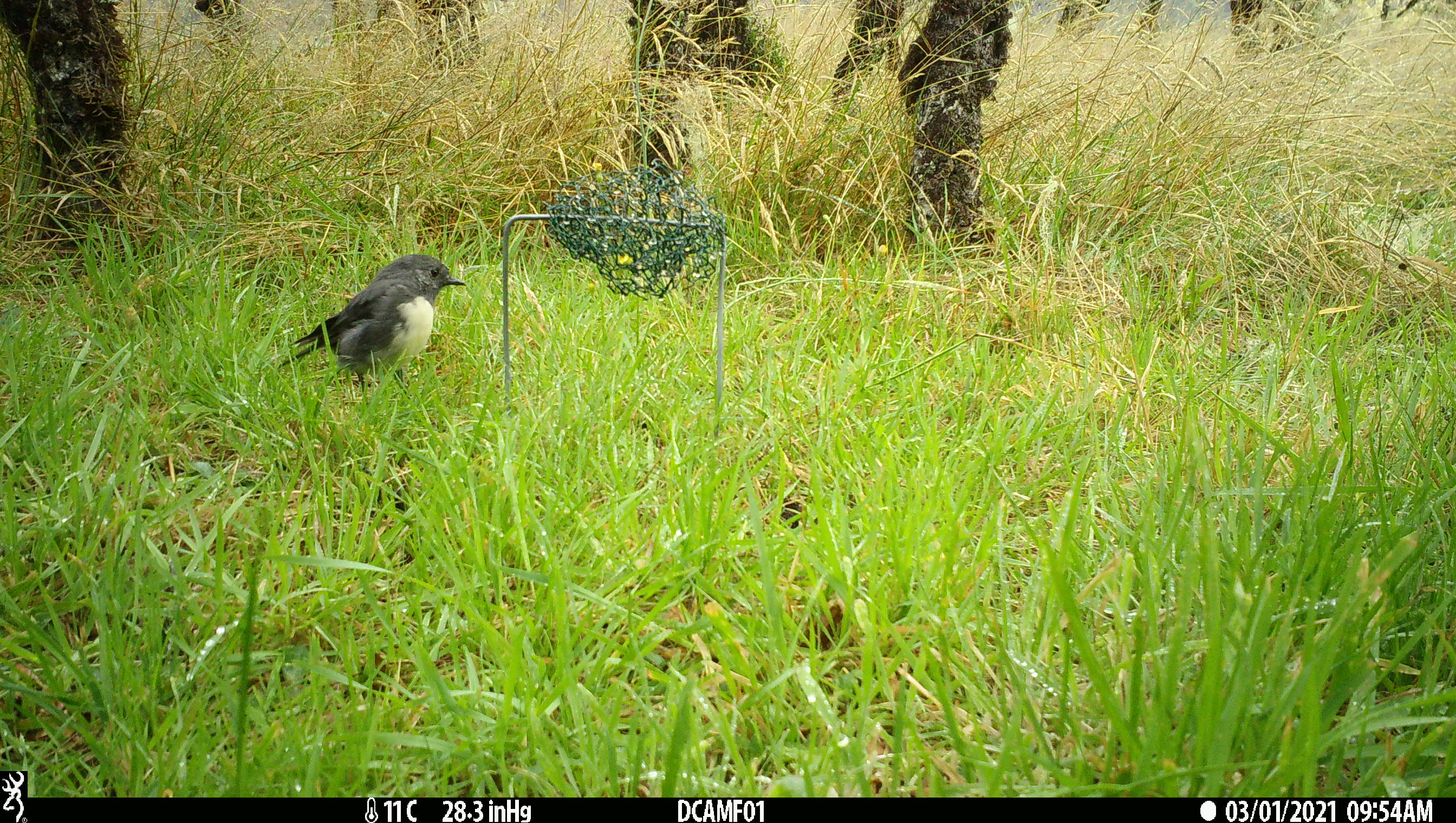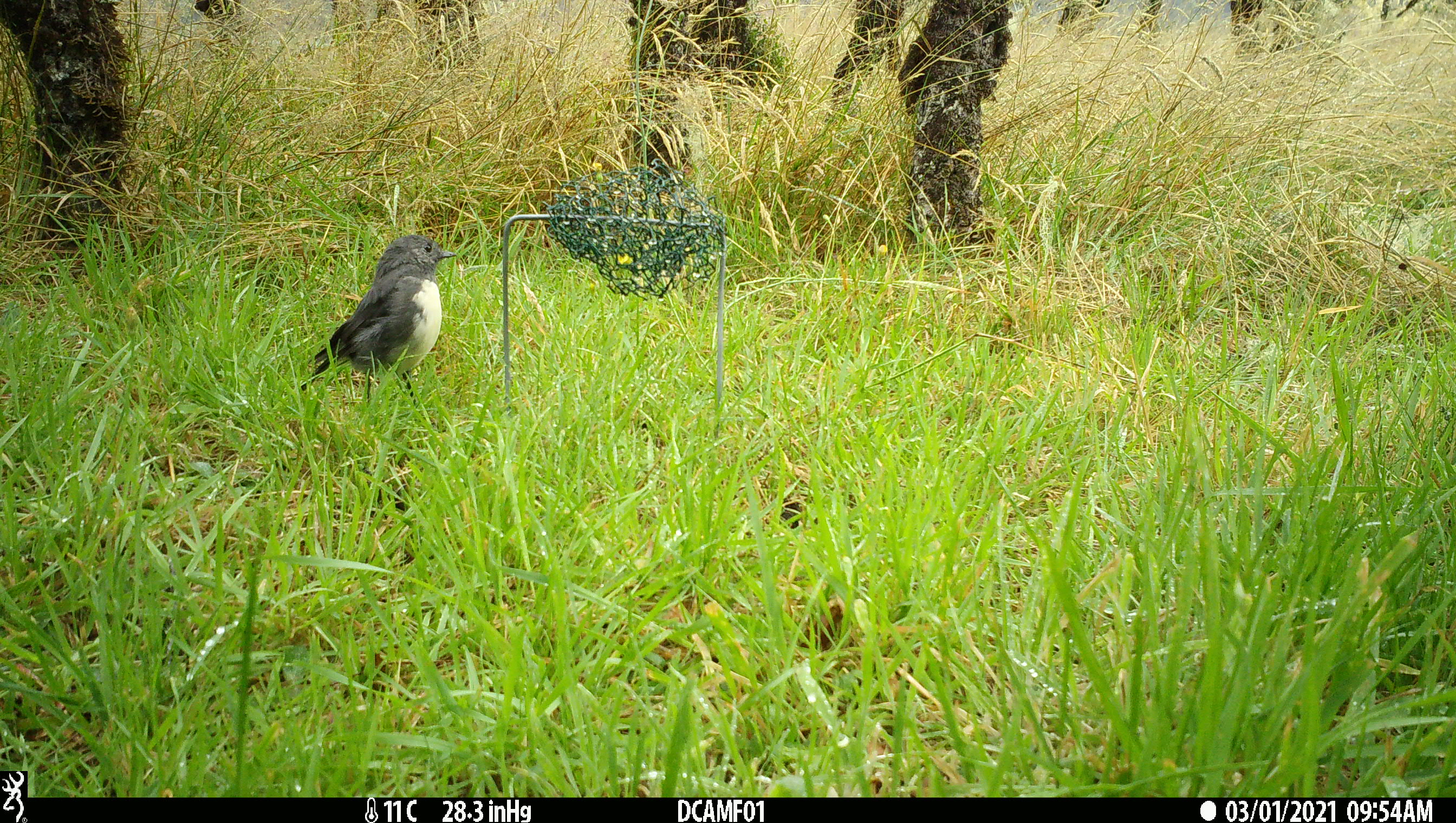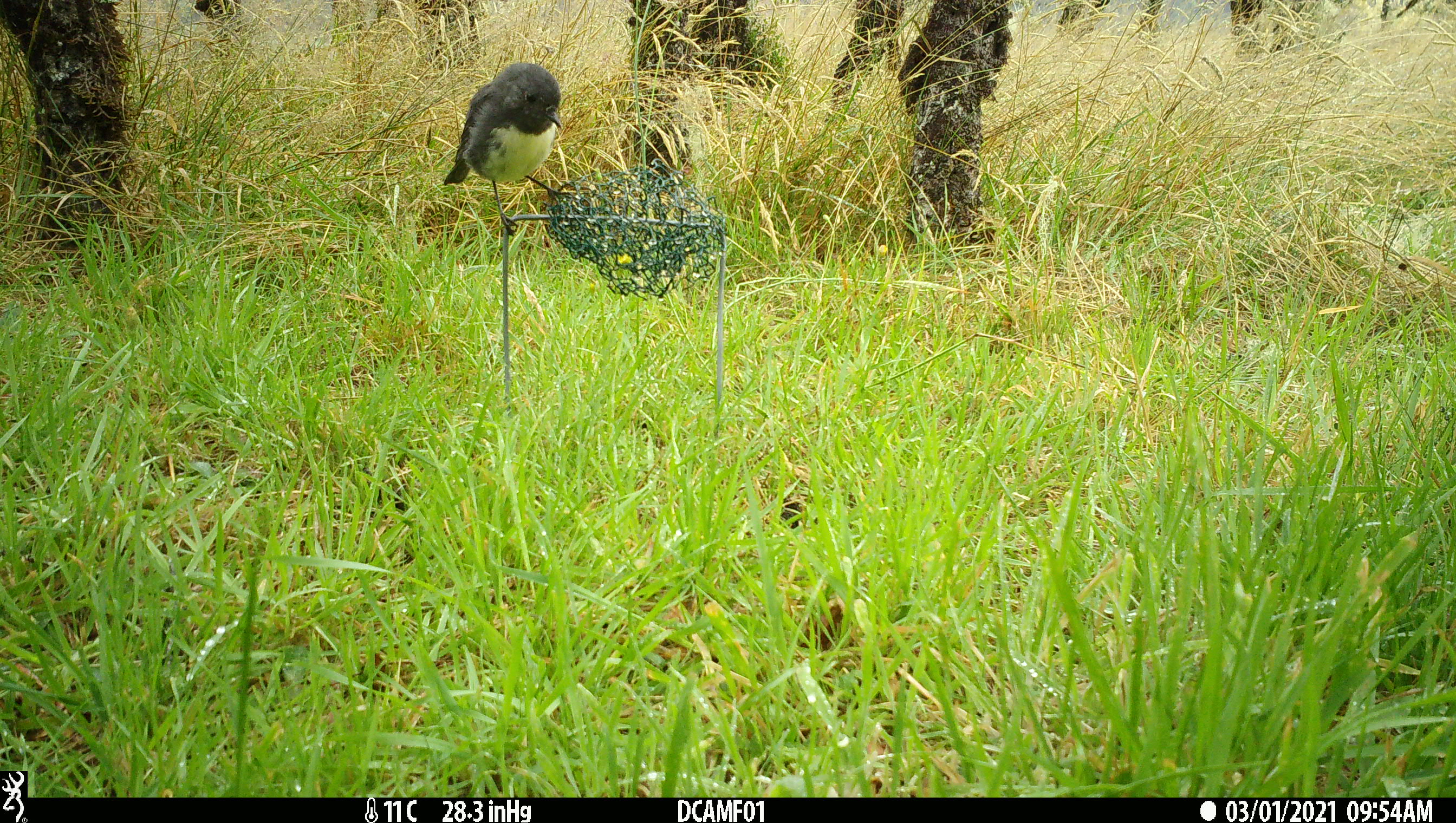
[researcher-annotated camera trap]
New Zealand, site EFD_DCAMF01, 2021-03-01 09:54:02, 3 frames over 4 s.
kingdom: Animalia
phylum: Chordata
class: Aves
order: Passeriformes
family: Petroicidae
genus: Petroica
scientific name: Petroica australis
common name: new zealand robin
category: robin